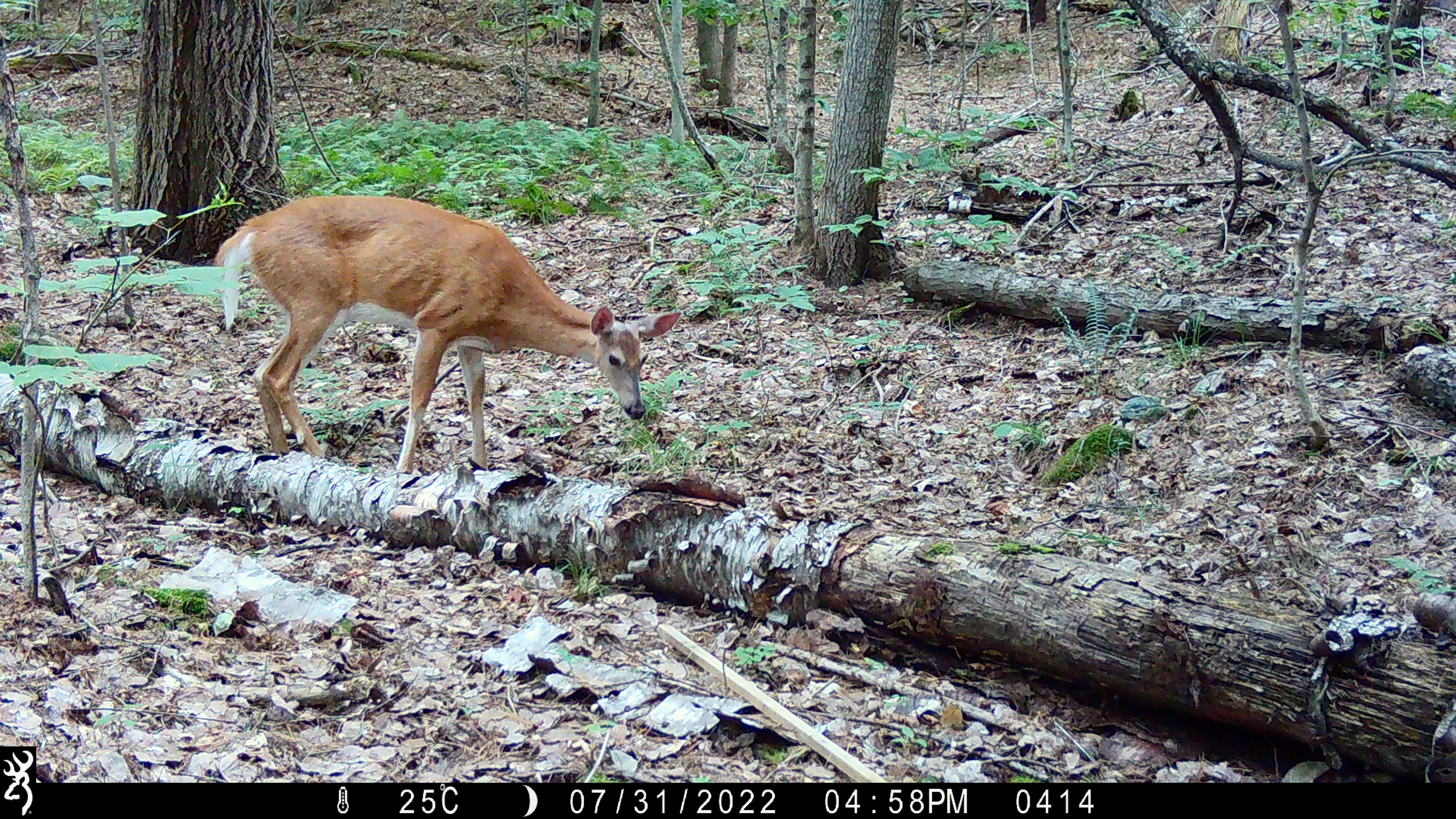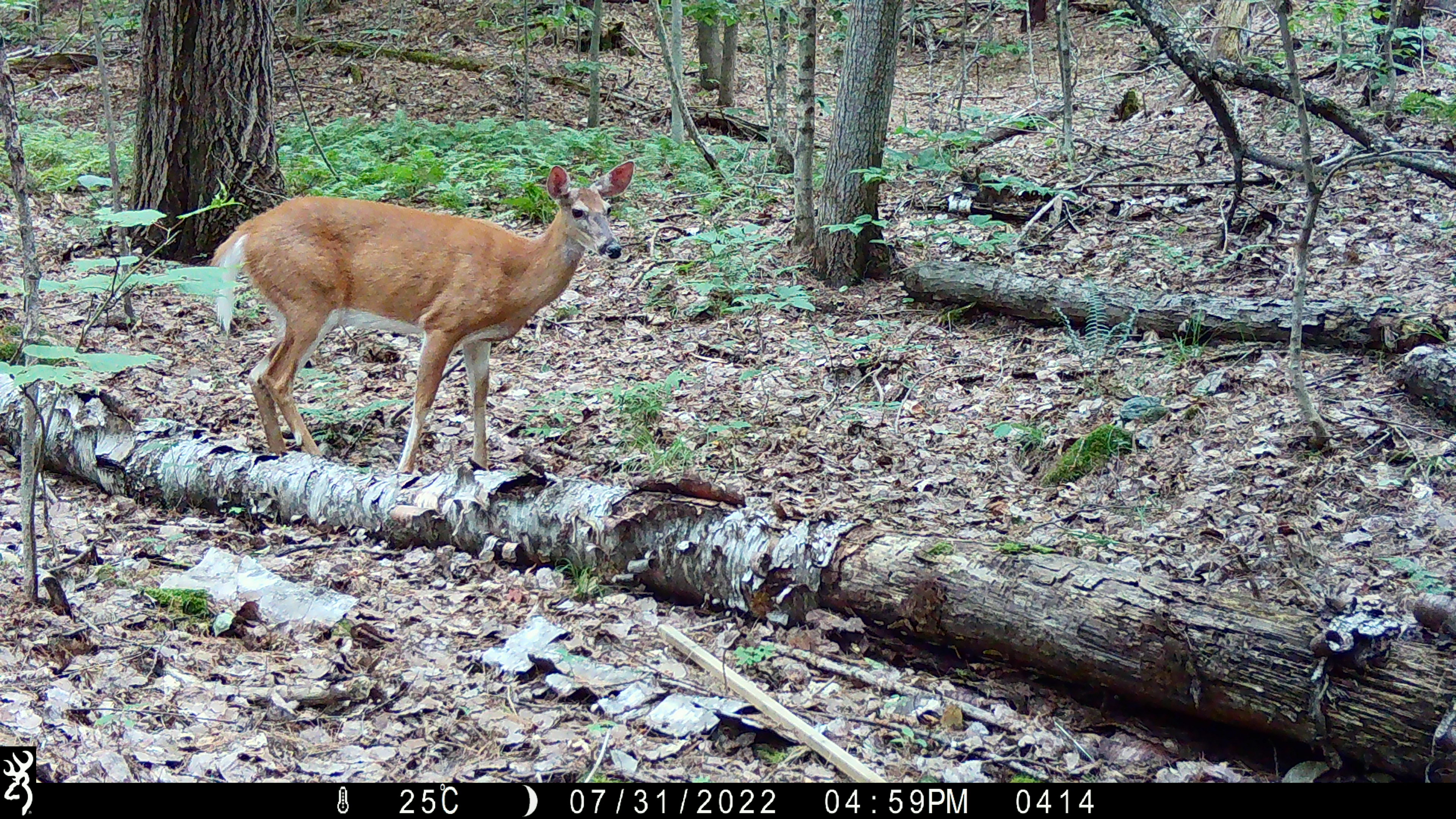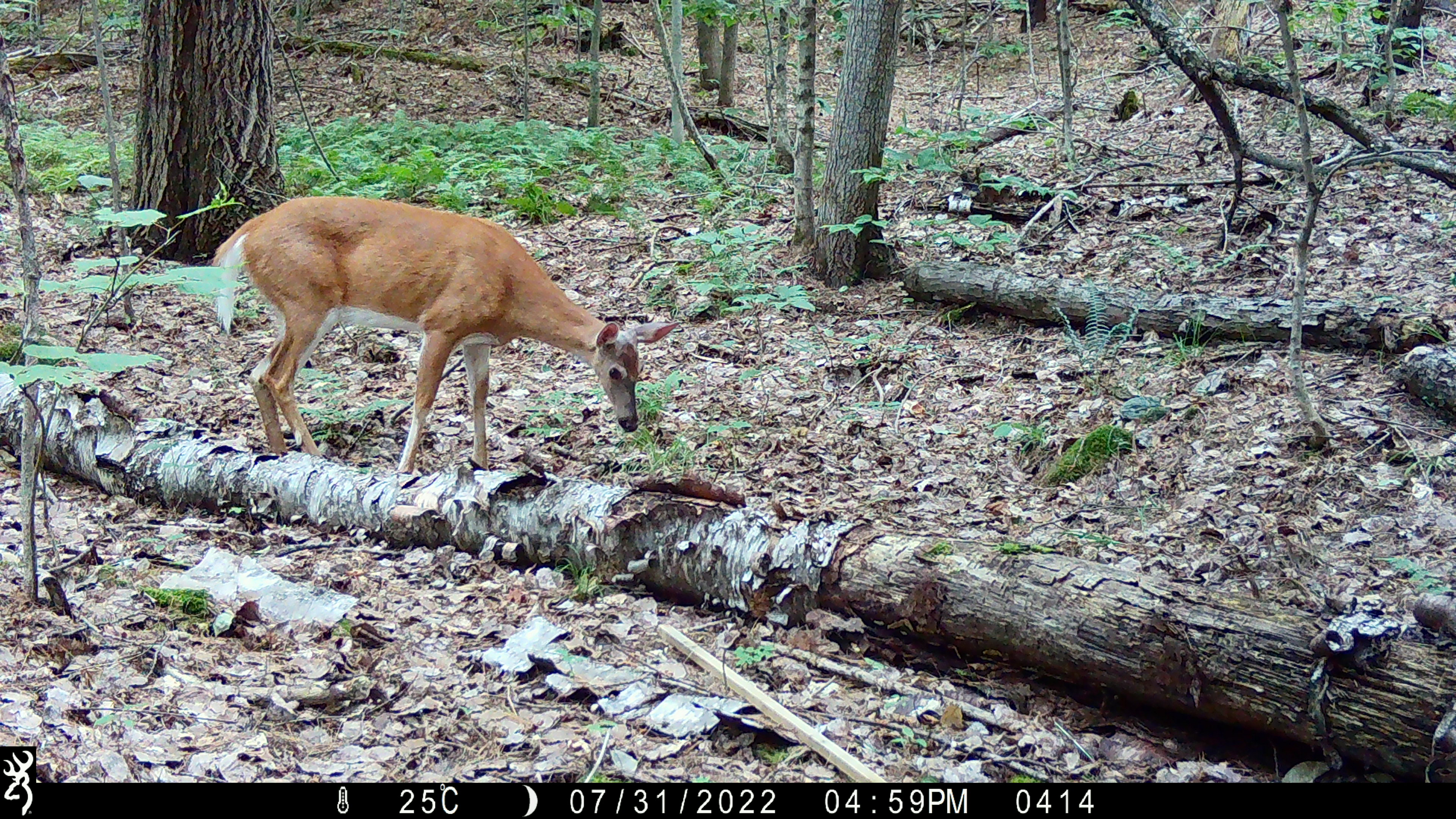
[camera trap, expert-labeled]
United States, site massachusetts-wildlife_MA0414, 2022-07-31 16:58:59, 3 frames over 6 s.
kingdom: Animalia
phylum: Chordata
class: Mammalia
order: Artiodactyla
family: Cervidae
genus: Odocoileus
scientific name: Odocoileus virginianus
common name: white-tailed deer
White-tailed deer (Odocoileus virginianus).